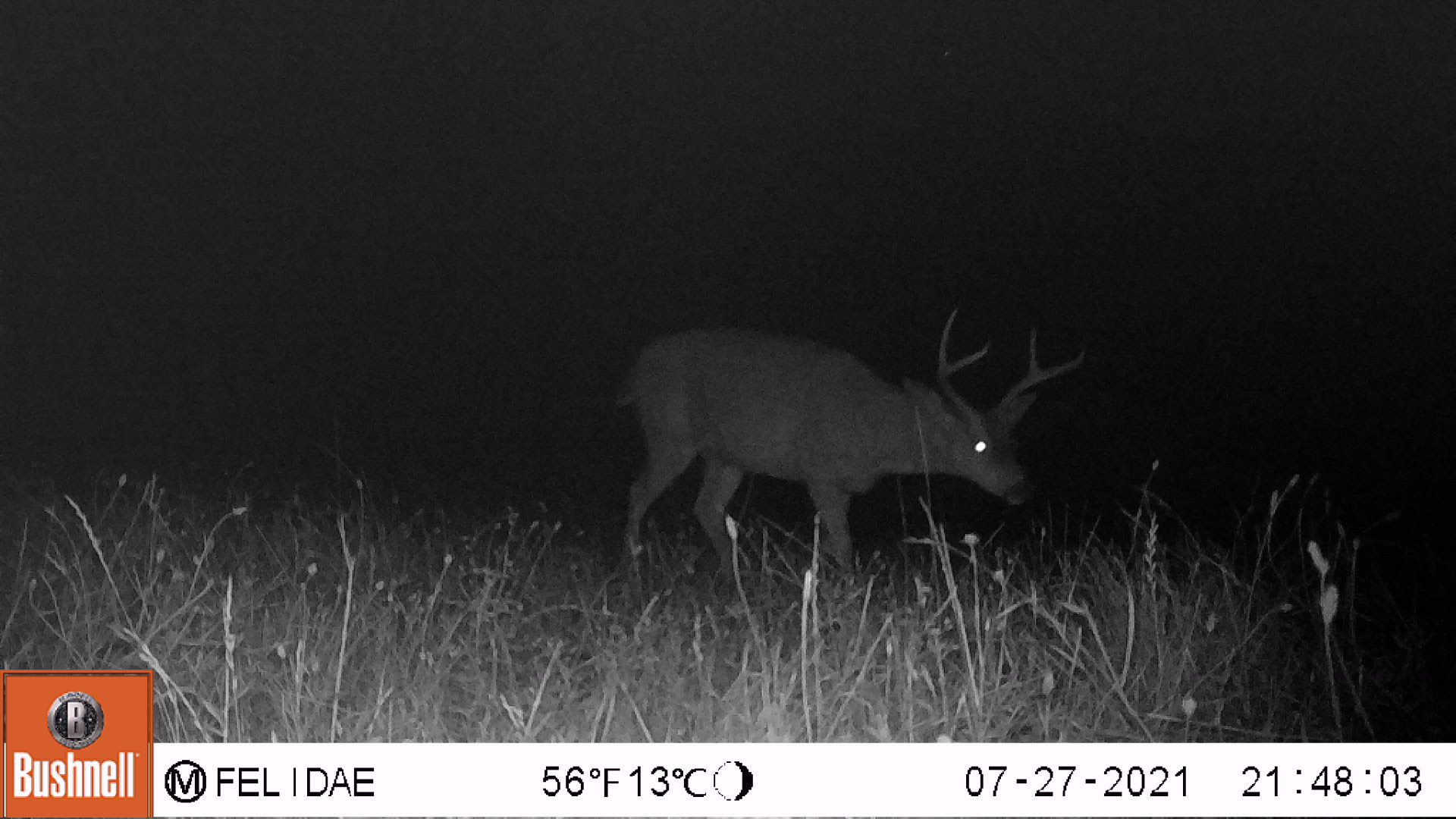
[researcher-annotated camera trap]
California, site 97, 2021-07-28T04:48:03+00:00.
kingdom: Animalia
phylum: Chordata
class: Mammalia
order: Artiodactyla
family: Cervidae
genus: Odocoileus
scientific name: Odocoileus hemionus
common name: mule deer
Mule deer (Odocoileus hemionus).